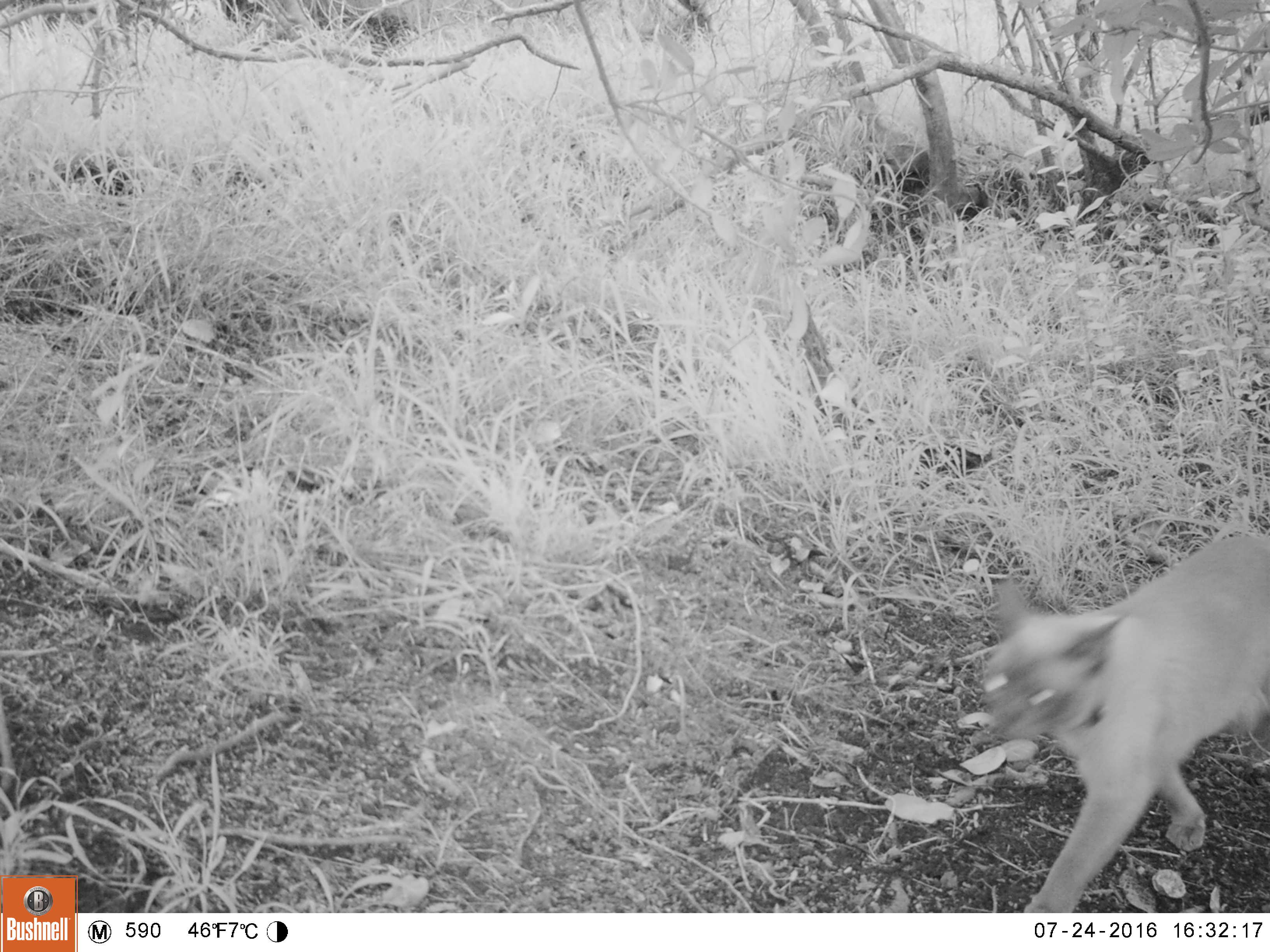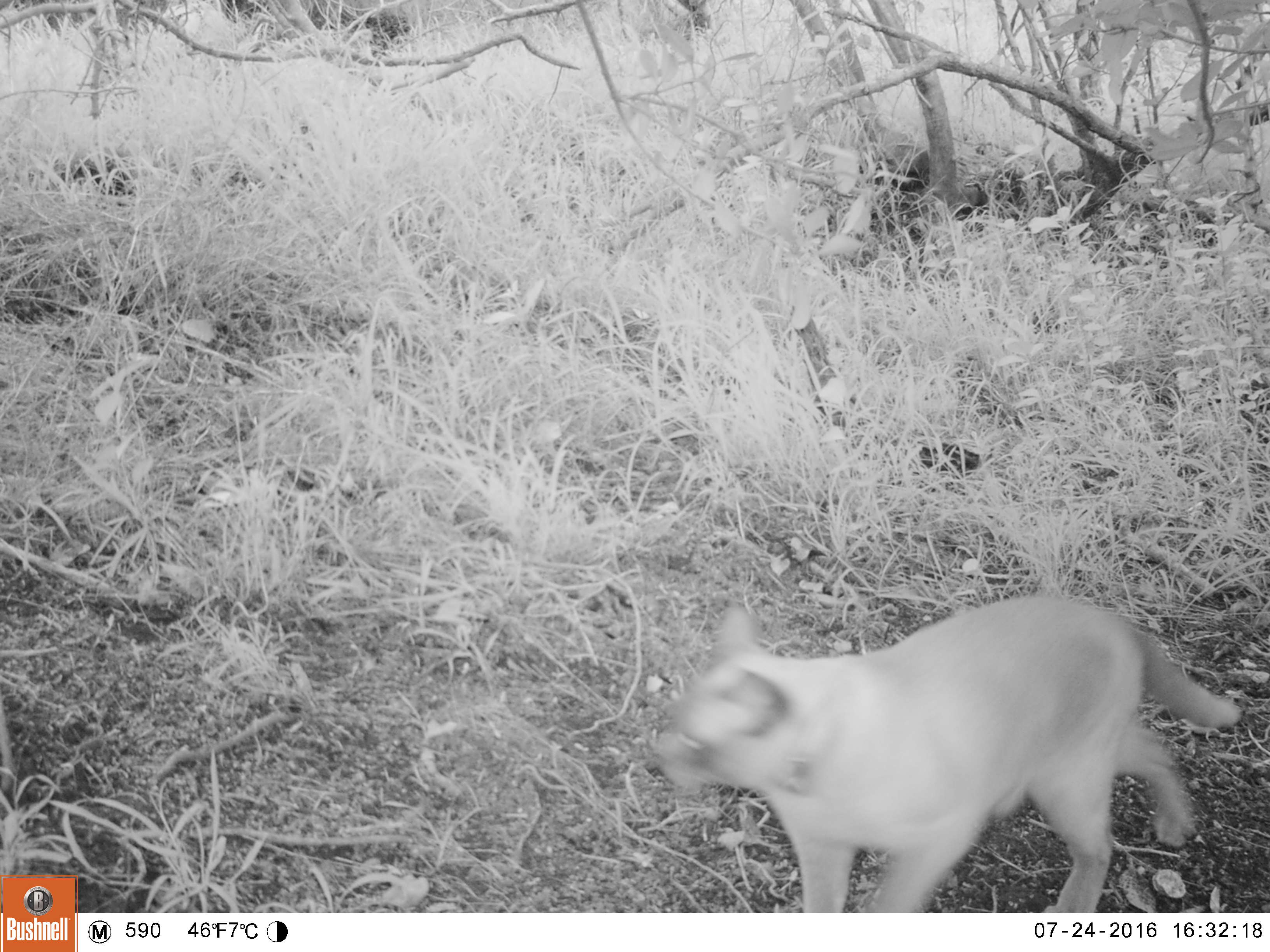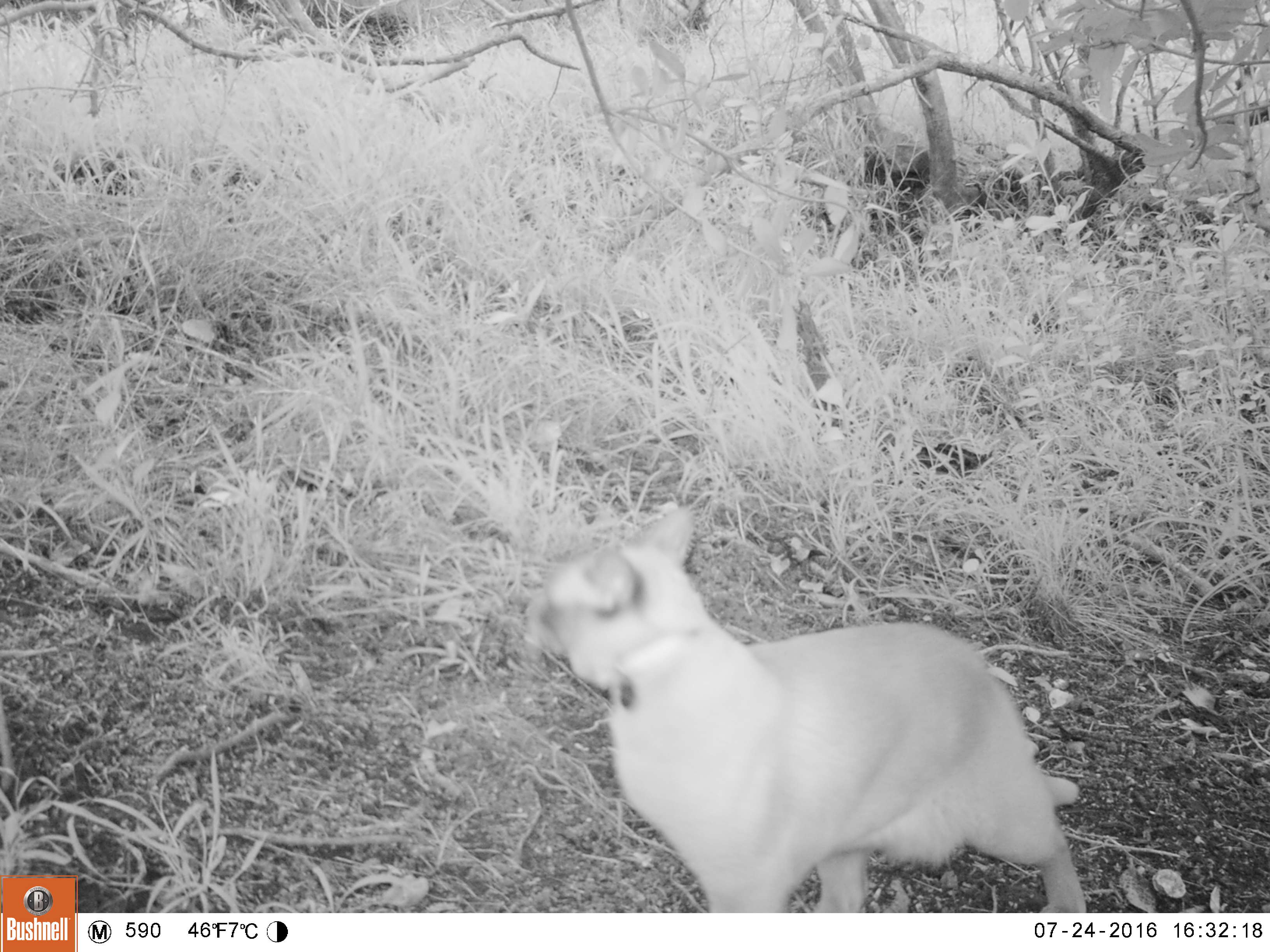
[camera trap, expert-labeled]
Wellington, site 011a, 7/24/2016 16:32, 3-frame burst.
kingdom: Animalia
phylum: Chordata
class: Mammalia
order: Carnivora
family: Felidae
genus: Felis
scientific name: Felis catus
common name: cat